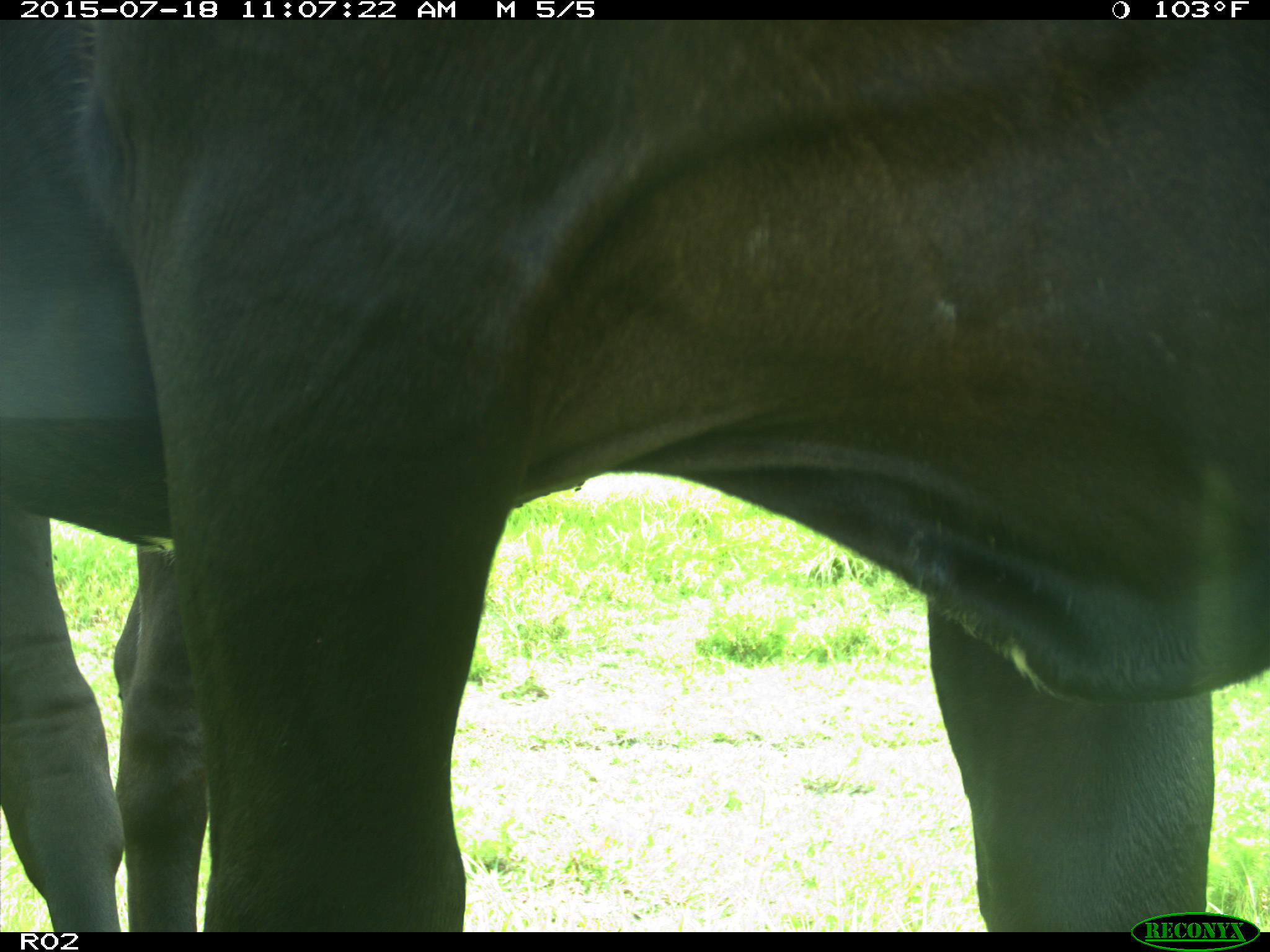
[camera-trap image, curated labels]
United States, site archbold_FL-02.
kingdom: Animalia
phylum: Chordata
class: Mammalia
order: Artiodactyla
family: Bovidae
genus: Bos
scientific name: Bos taurus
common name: domestic cow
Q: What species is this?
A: Bos taurus (domestic cow).